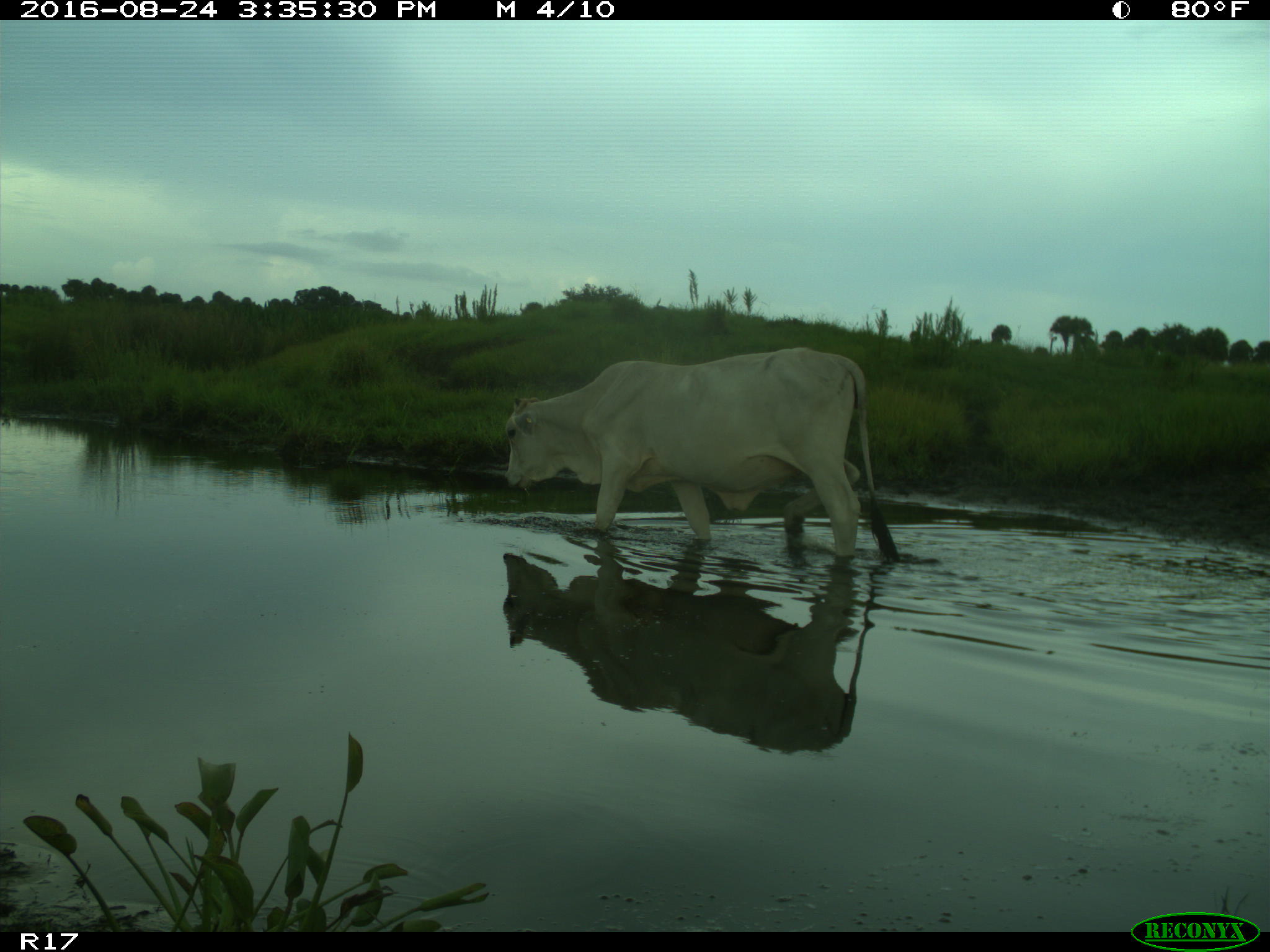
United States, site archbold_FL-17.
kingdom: Animalia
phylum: Chordata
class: Mammalia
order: Artiodactyla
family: Bovidae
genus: Bos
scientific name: Bos taurus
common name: domestic cow